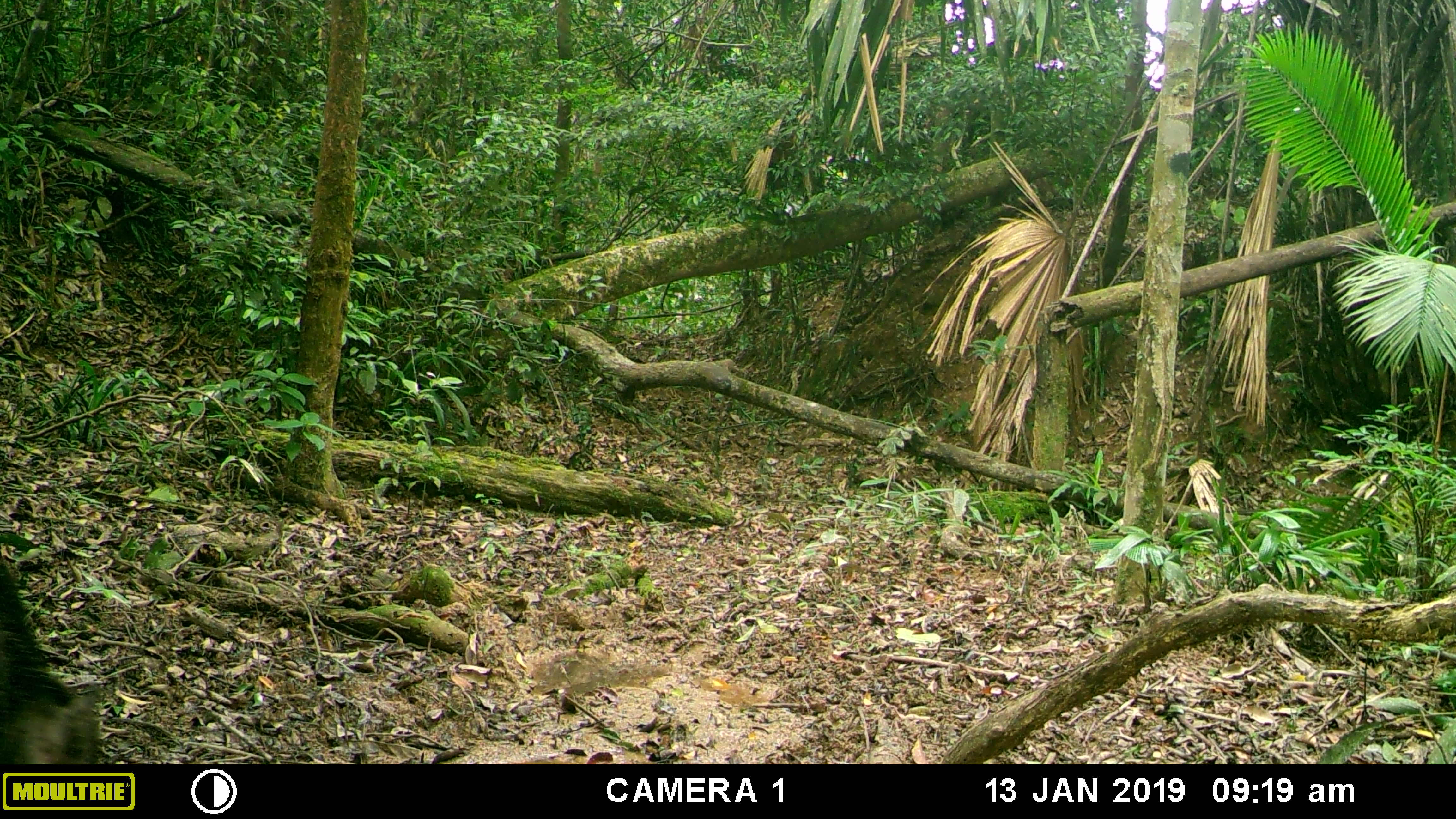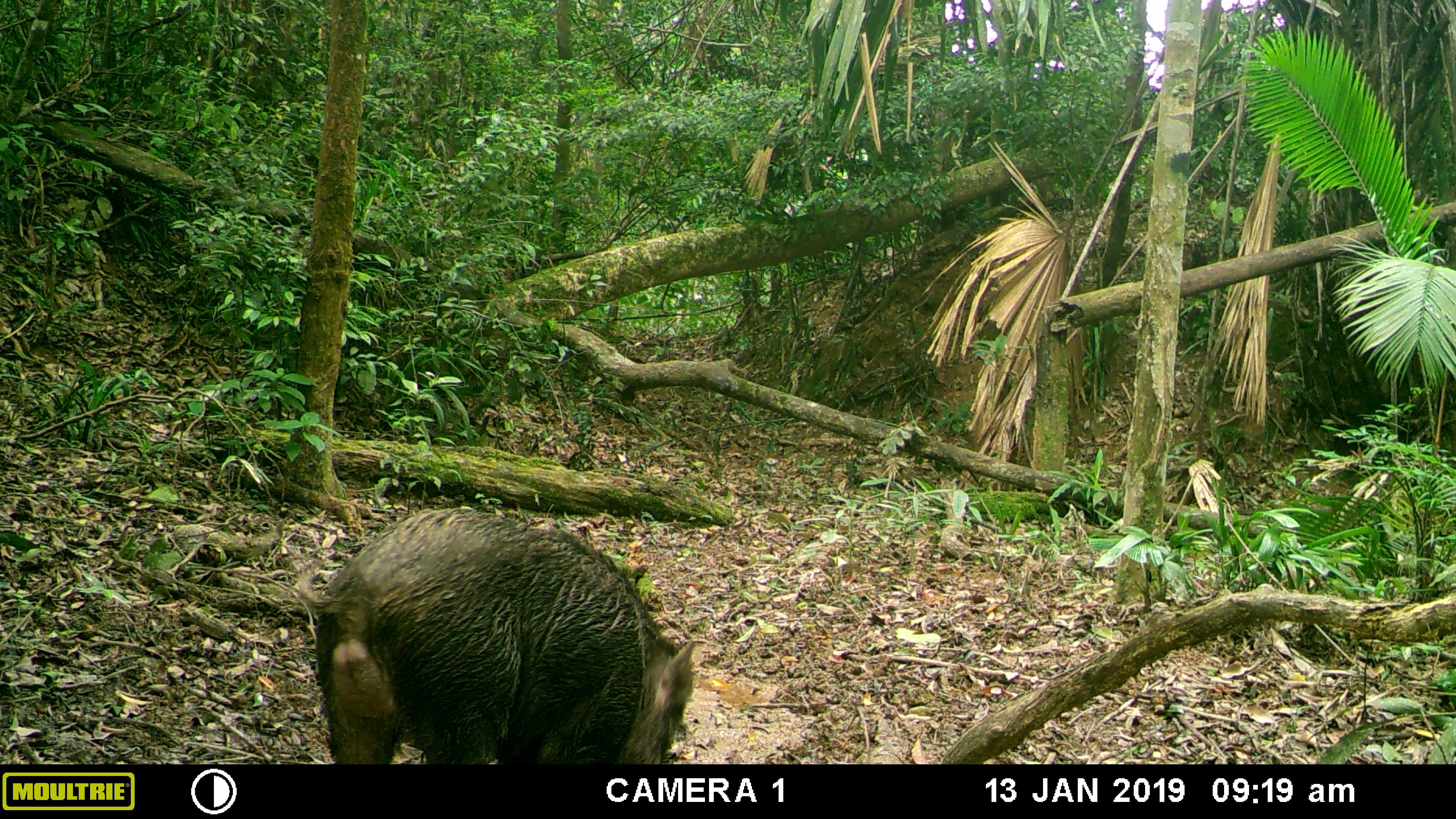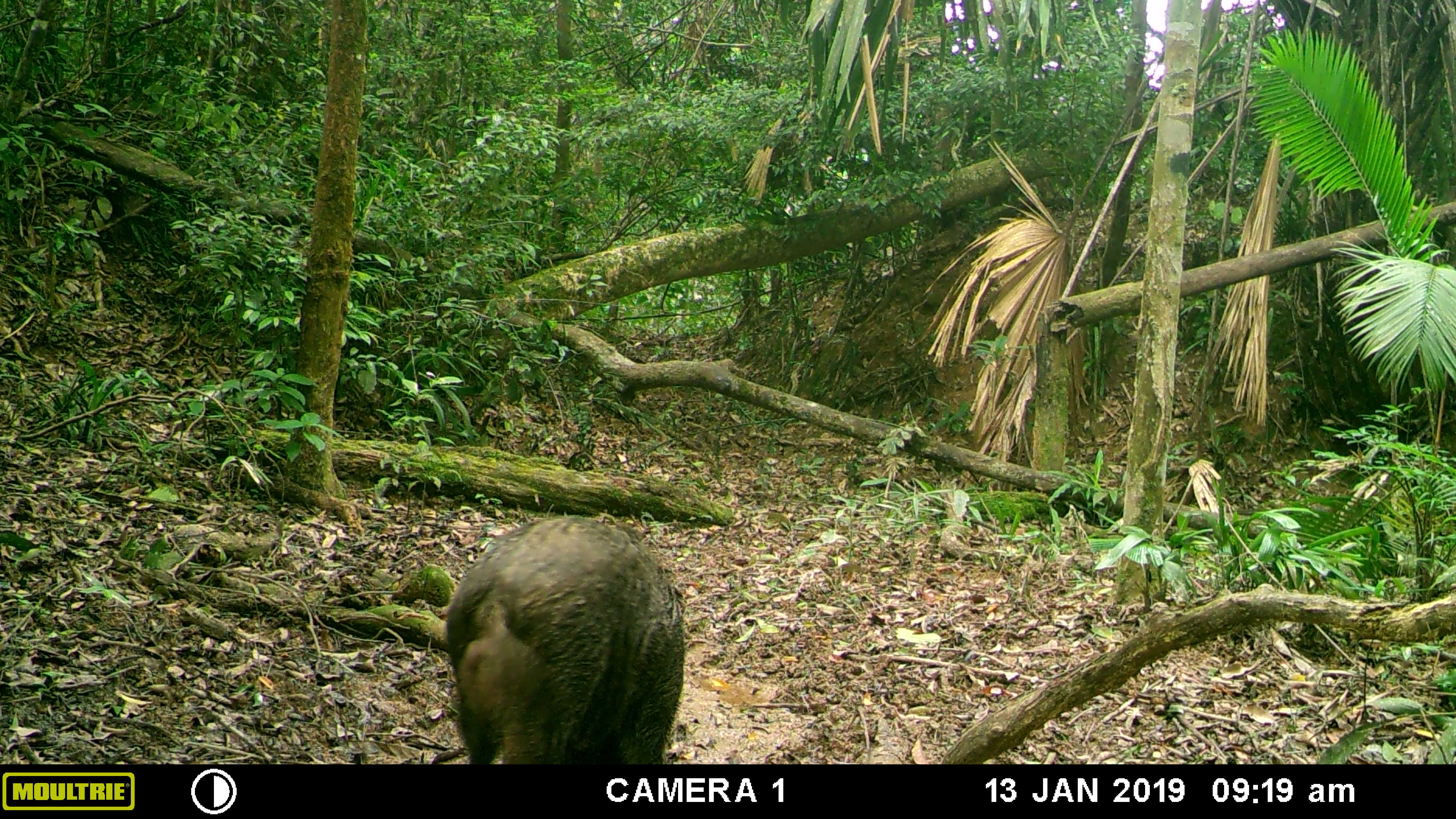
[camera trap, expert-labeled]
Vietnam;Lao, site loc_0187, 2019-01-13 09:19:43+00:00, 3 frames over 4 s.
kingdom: Animalia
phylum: Chordata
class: Mammalia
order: Artiodactyla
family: Suidae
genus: Sus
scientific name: Sus scrofa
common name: eurasian wild pig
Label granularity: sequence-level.